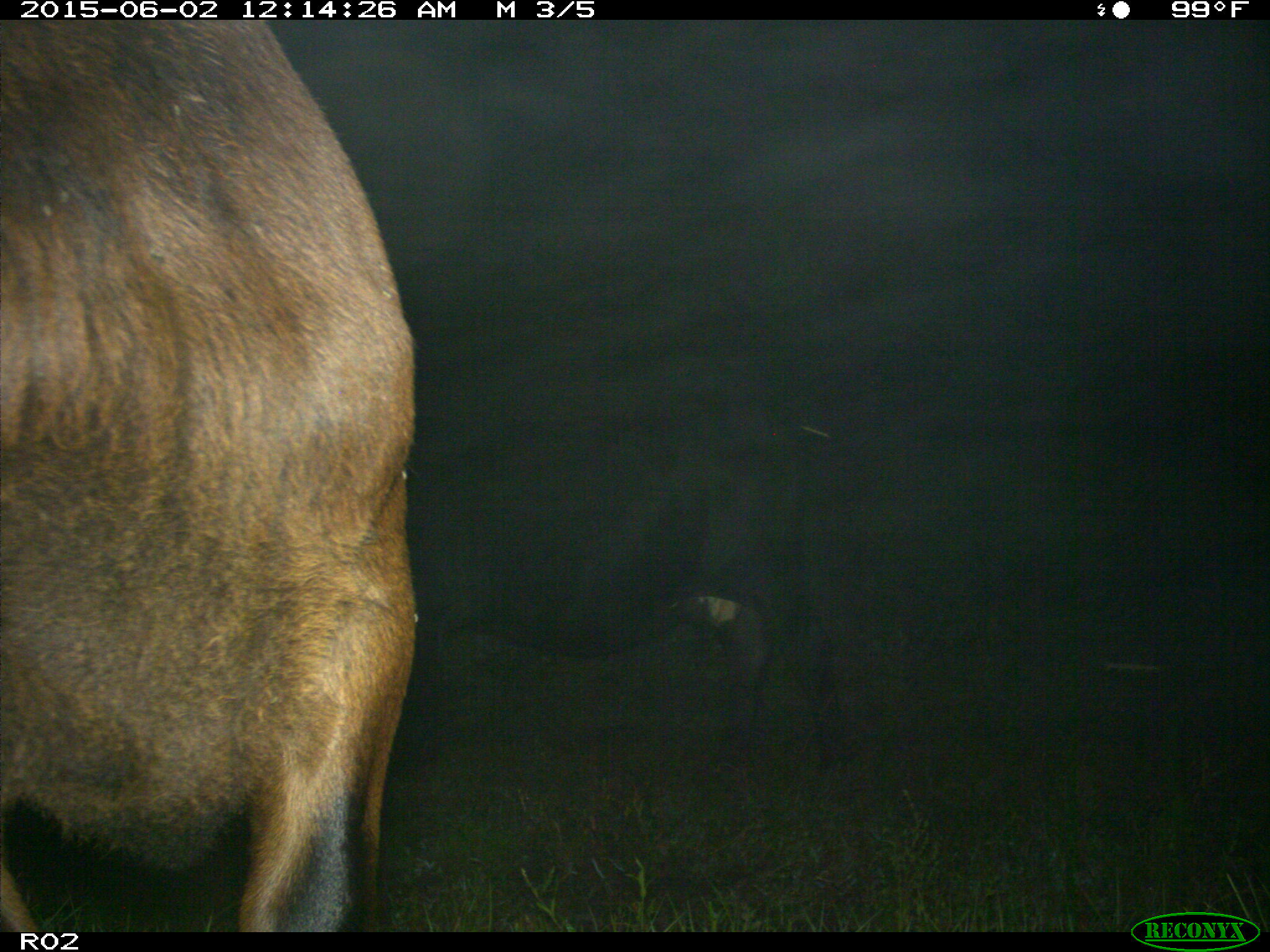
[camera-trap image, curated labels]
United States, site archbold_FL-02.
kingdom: Animalia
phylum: Chordata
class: Mammalia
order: Artiodactyla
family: Bovidae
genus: Bos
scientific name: Bos taurus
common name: domestic cow